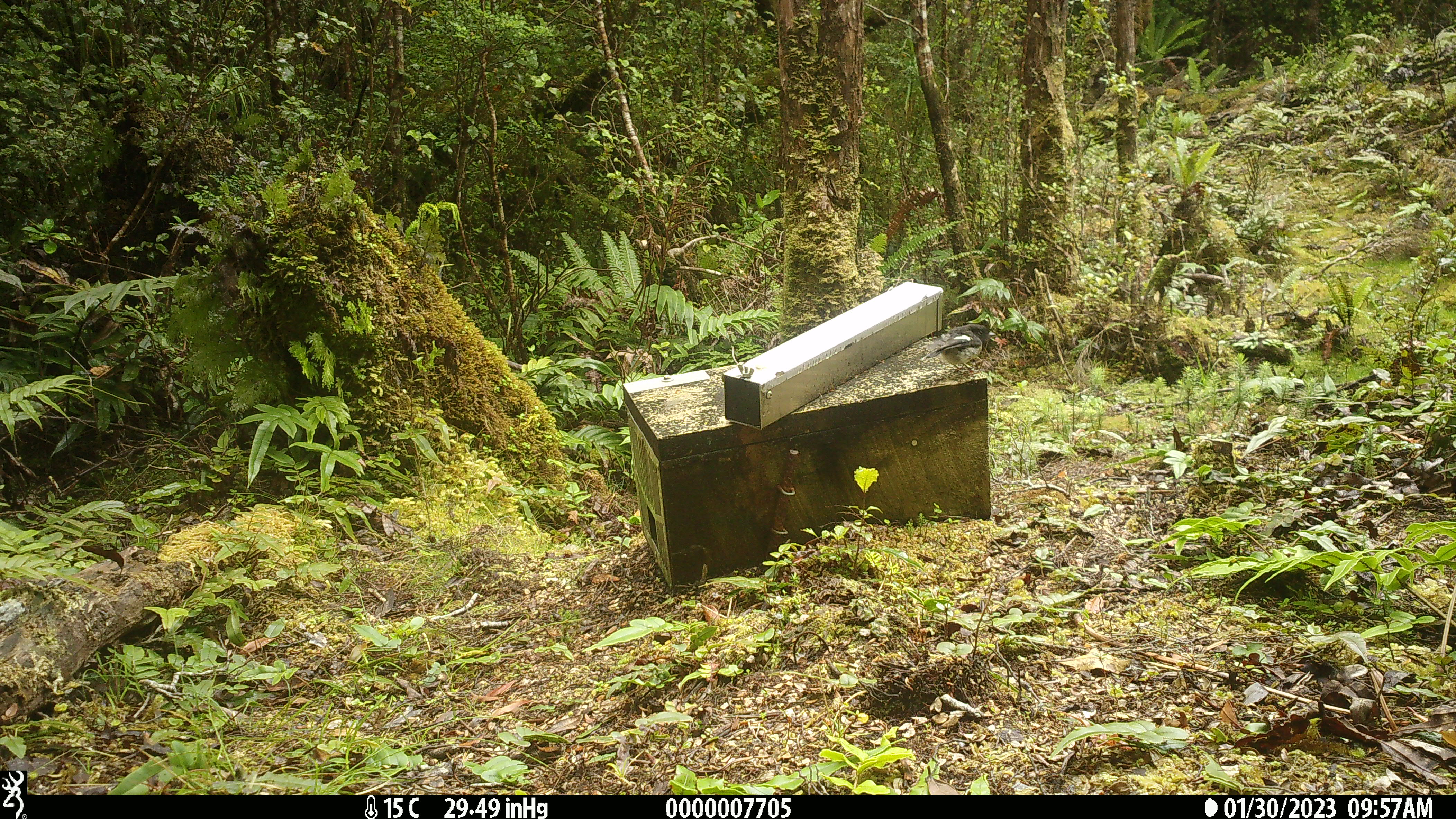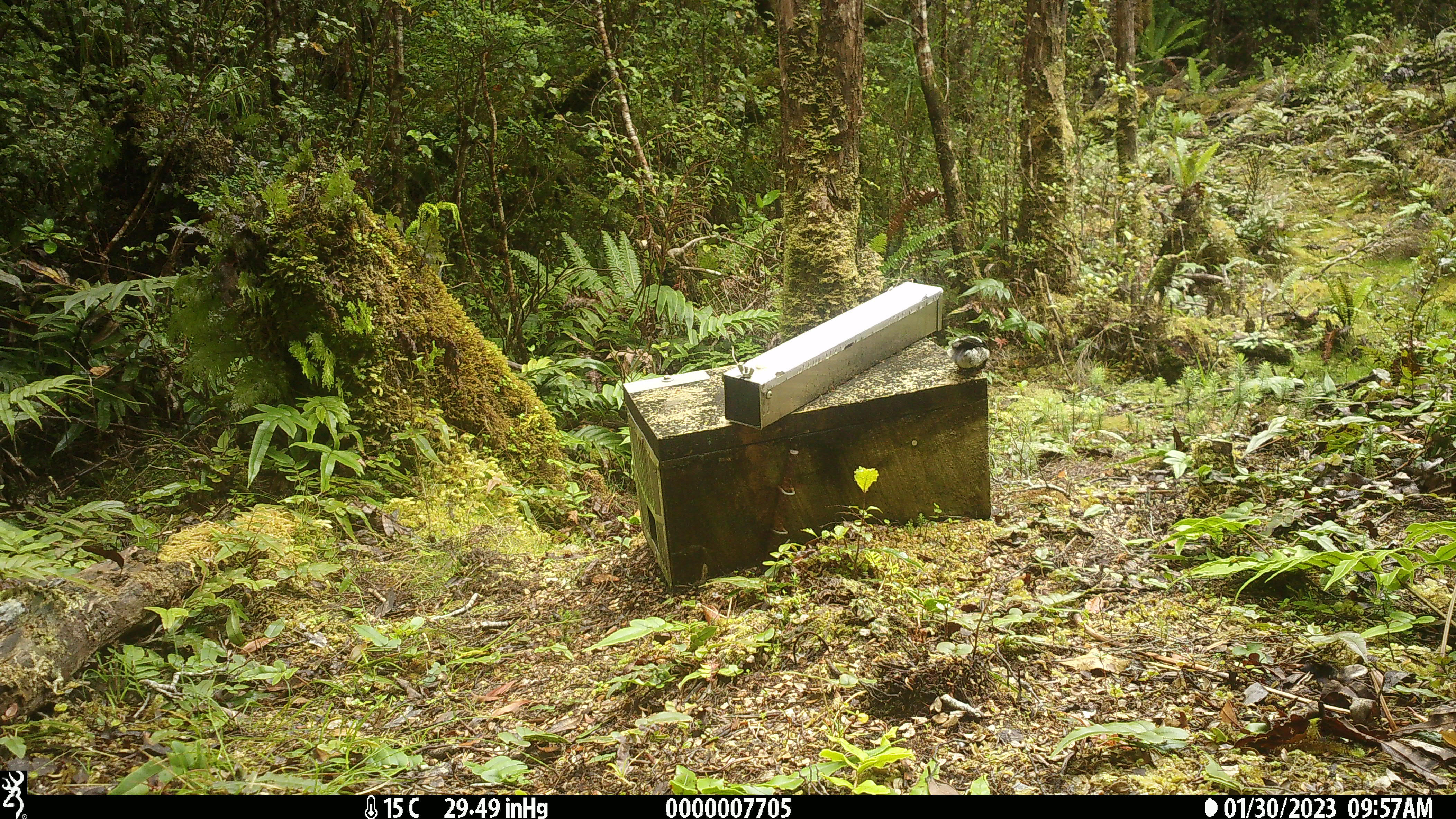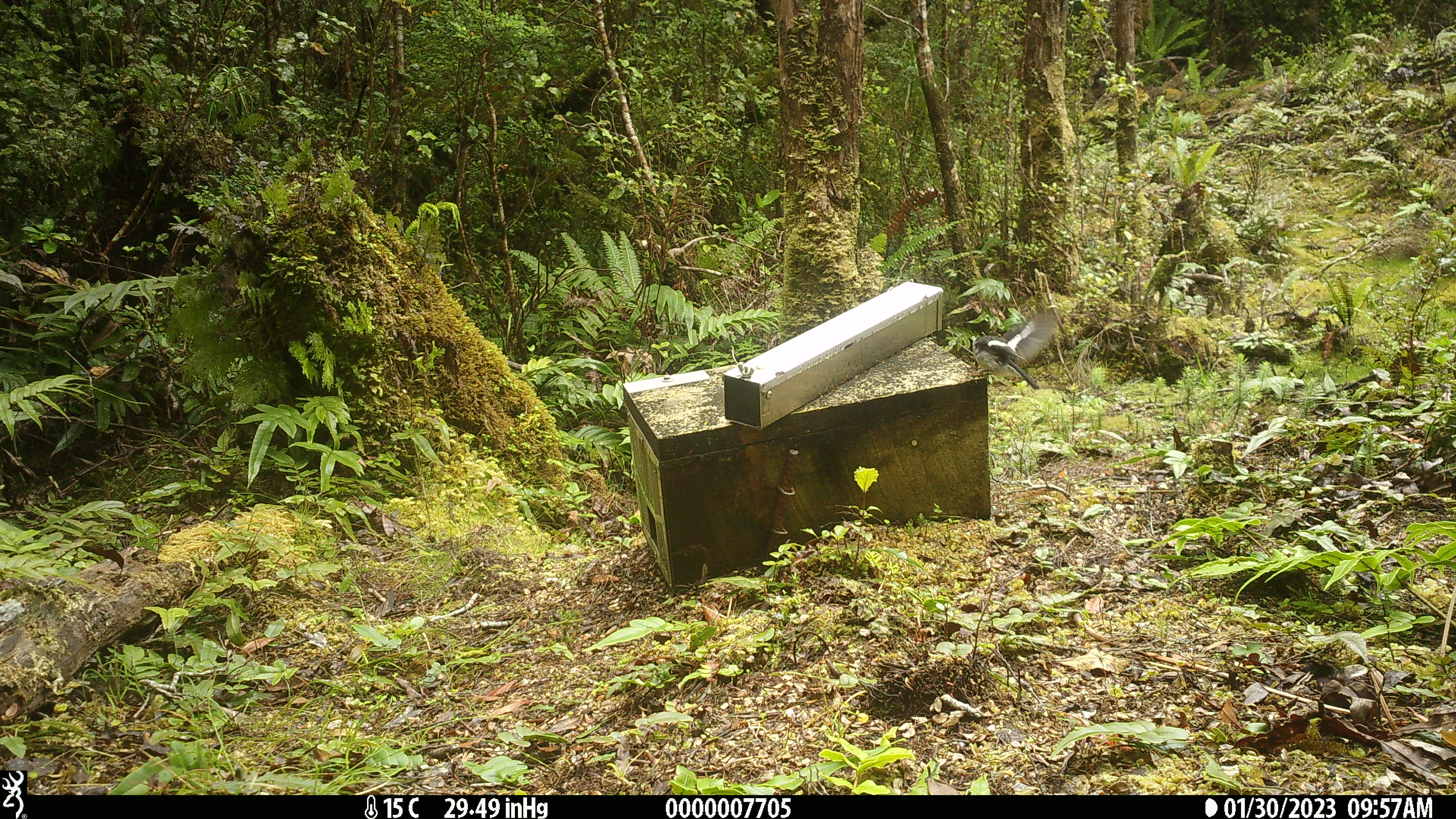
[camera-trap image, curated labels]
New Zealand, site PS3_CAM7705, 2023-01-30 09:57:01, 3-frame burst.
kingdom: Animalia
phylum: Chordata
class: Aves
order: Passeriformes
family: Petroicidae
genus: Petroica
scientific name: Petroica macrocephala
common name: tomtit